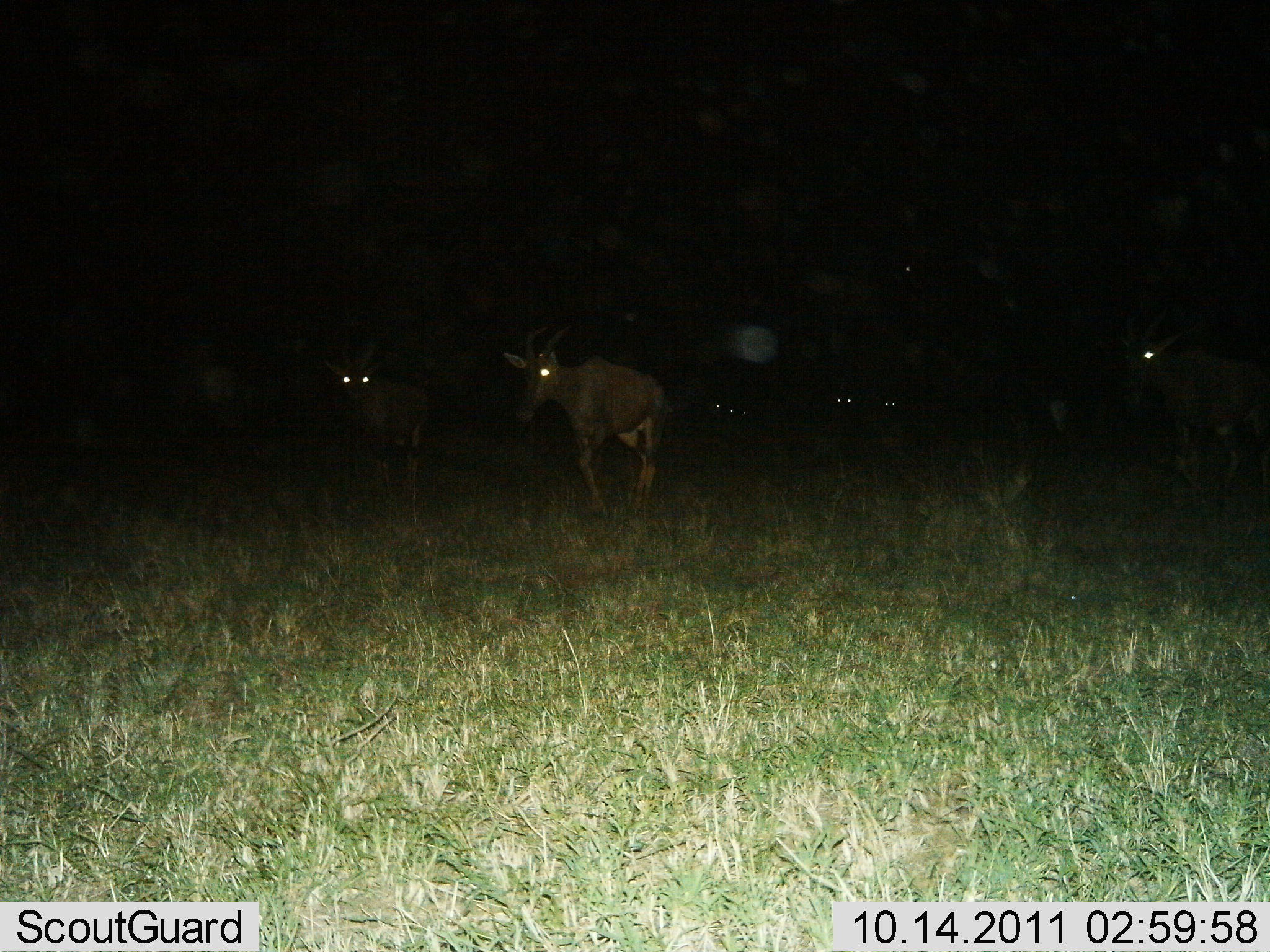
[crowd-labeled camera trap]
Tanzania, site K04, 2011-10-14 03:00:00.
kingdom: Animalia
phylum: Chordata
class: Mammalia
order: Artiodactyla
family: Bovidae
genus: Alcelaphus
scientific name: Alcelaphus buselaphus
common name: hartebeest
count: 6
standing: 27%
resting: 9%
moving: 82%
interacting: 0%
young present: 0%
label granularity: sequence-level